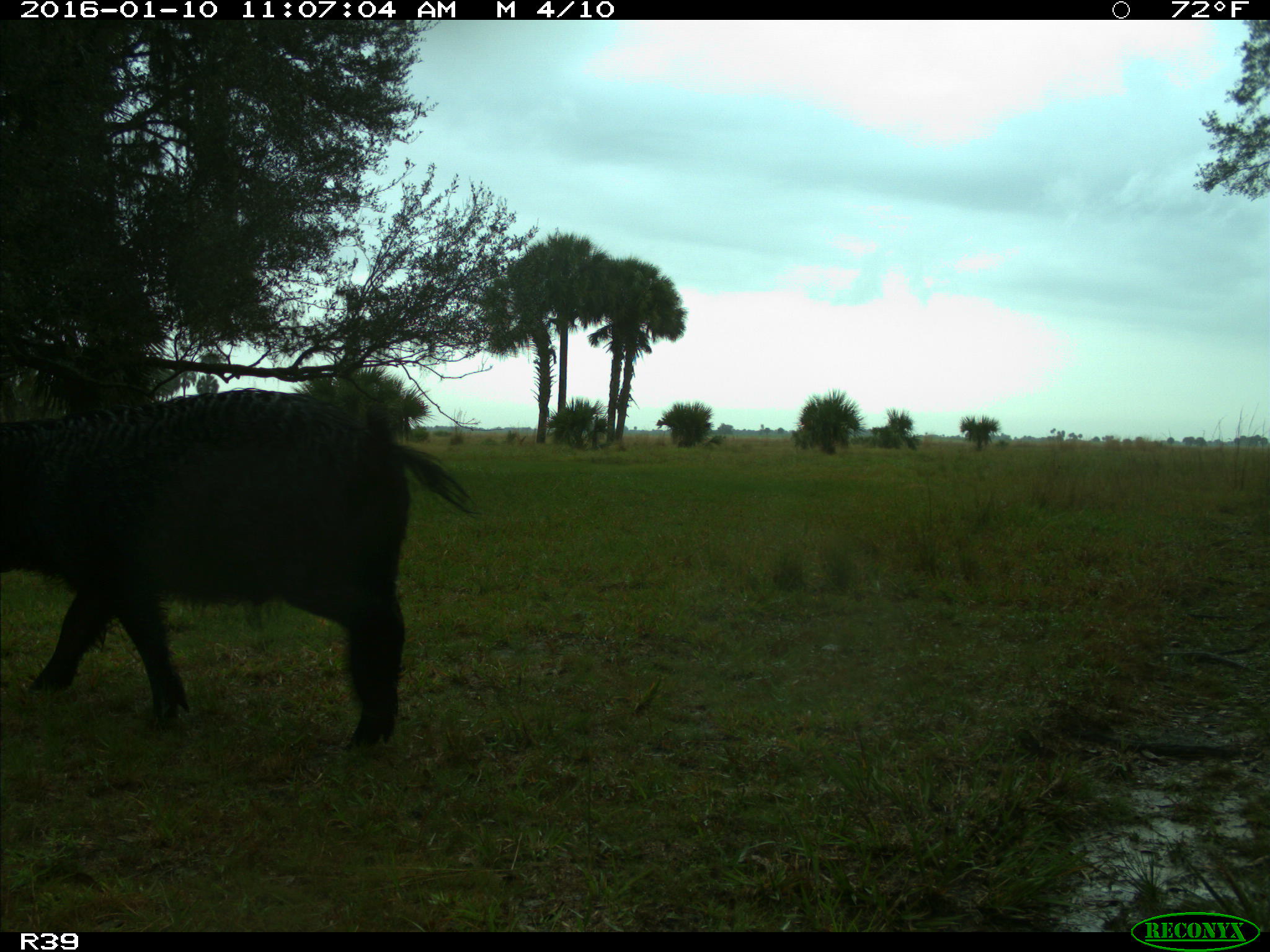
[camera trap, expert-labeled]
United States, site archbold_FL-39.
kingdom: Animalia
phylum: Chordata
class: Mammalia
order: Artiodactyla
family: Suidae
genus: Sus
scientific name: Sus scrofa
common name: wild boar